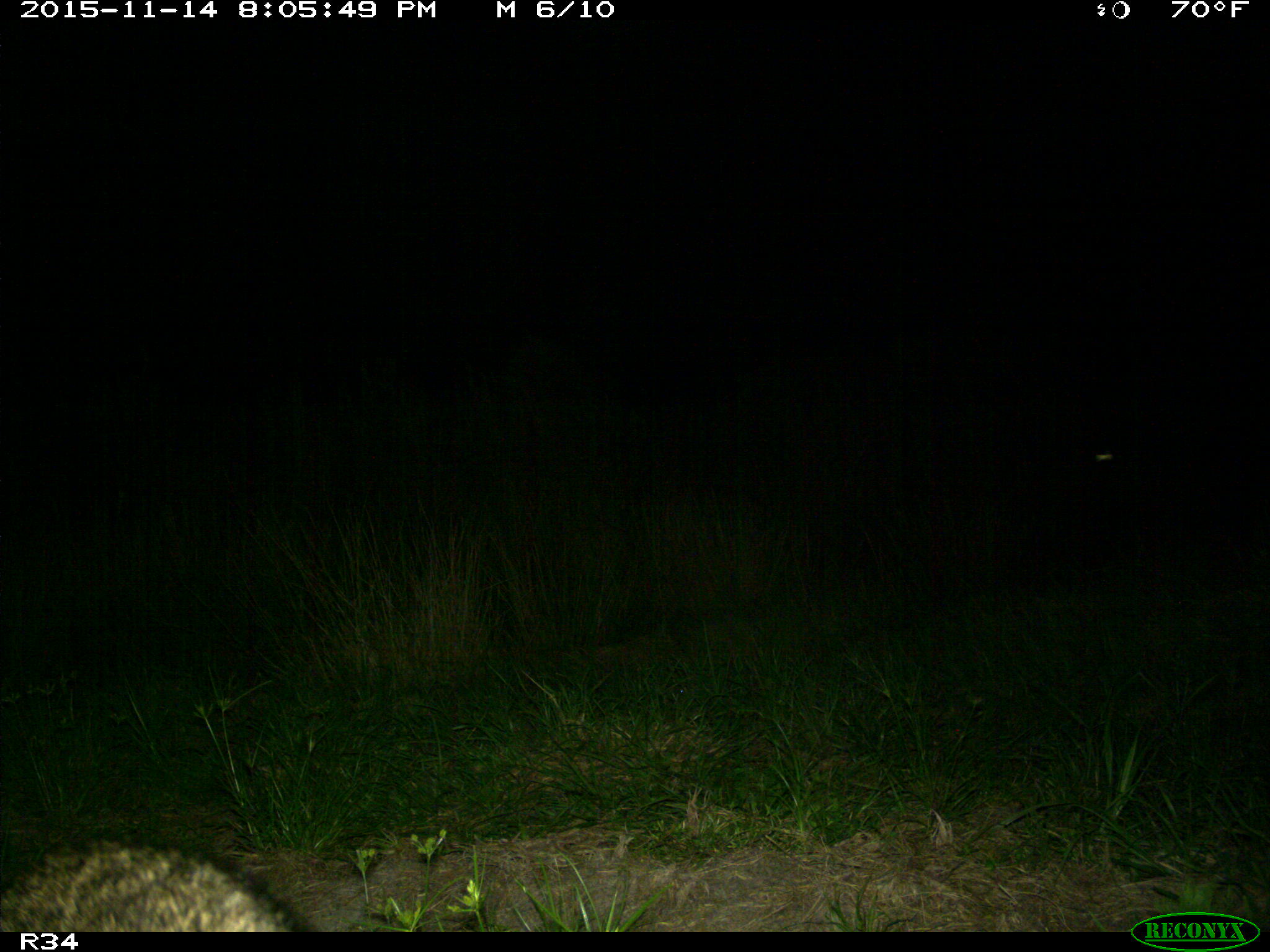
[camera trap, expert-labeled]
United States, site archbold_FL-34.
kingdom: Animalia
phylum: Chordata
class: Mammalia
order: Carnivora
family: Procyonidae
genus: Procyon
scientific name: Procyon lotor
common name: common raccoon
Procyon lotor (common raccoon).